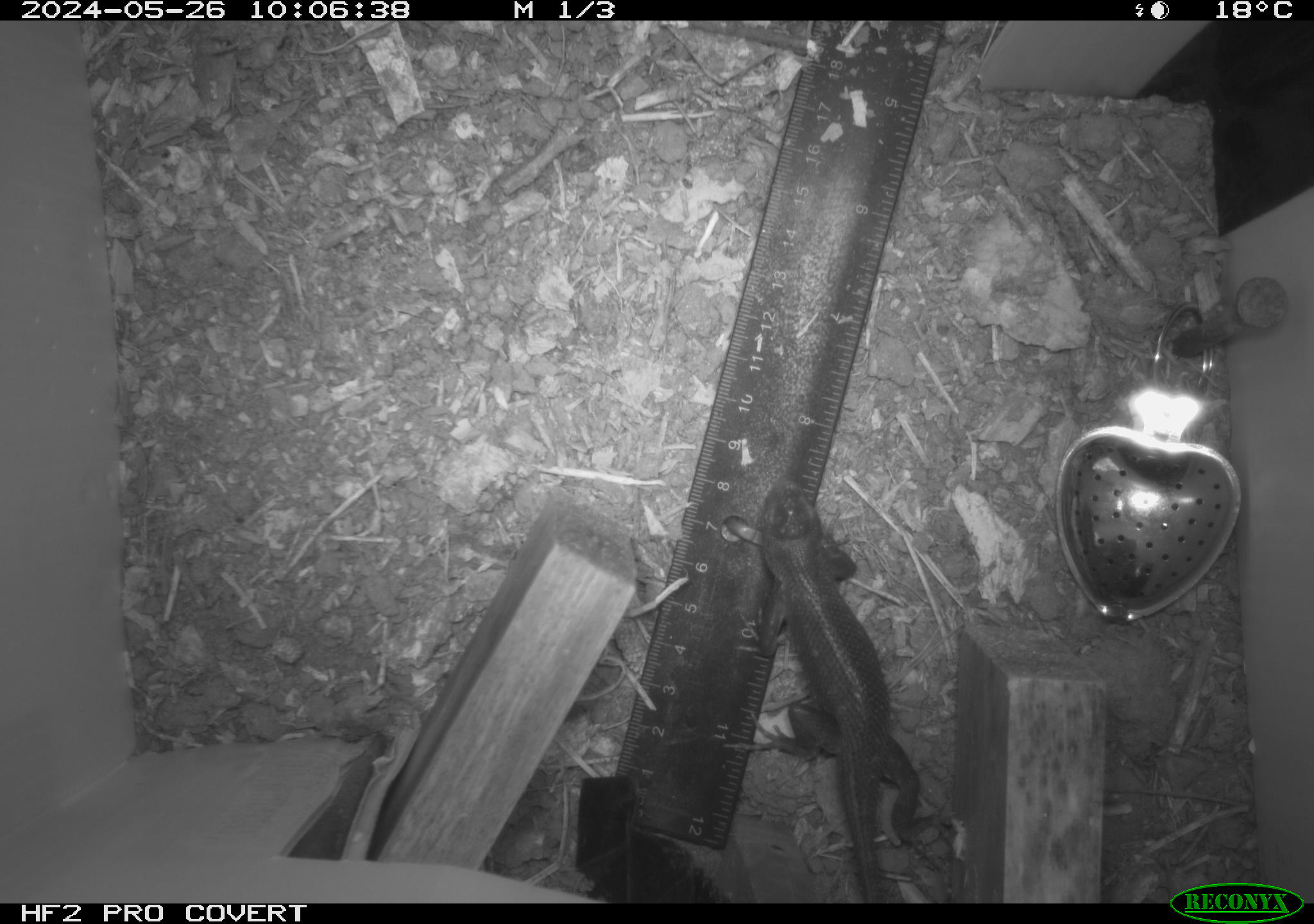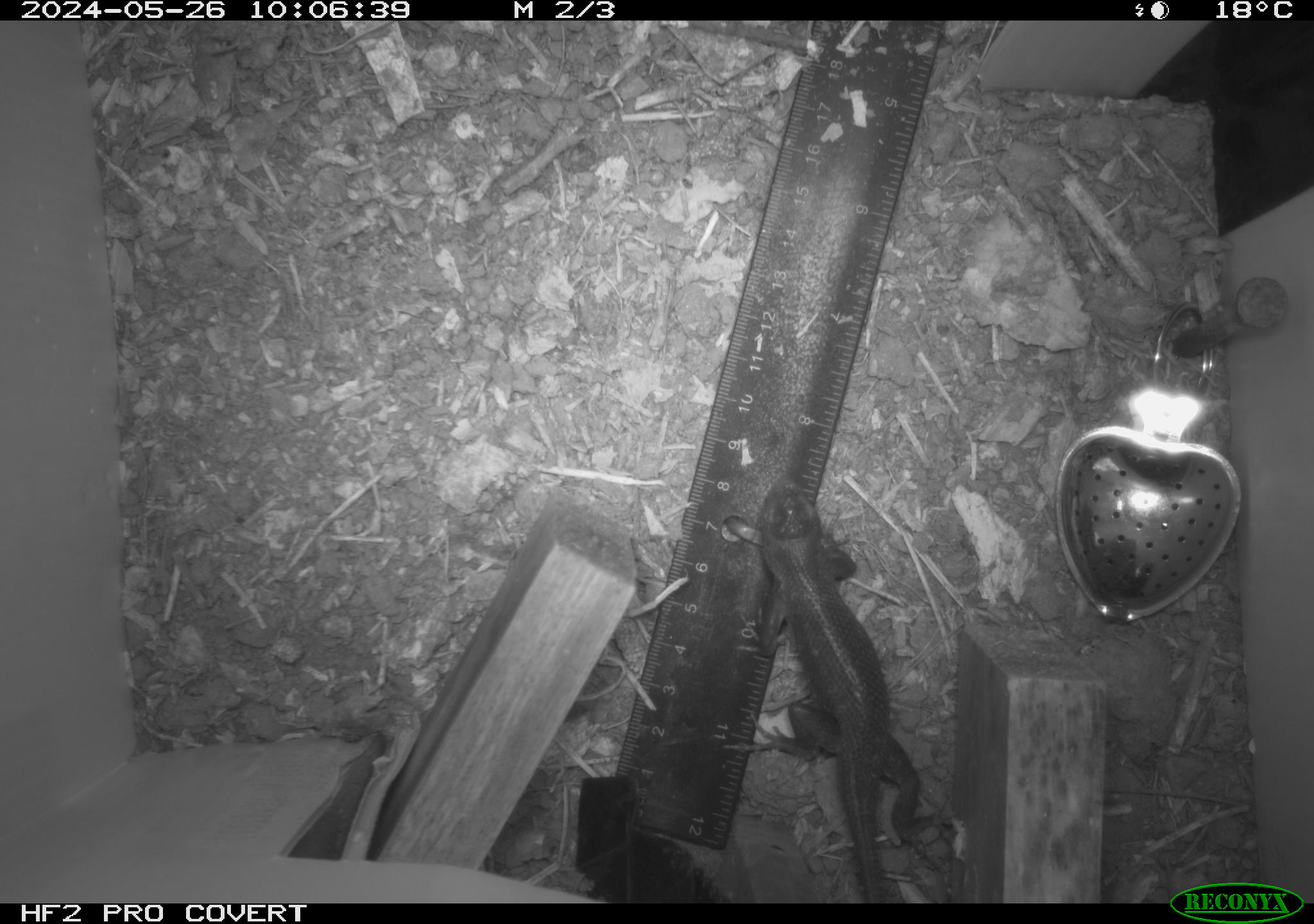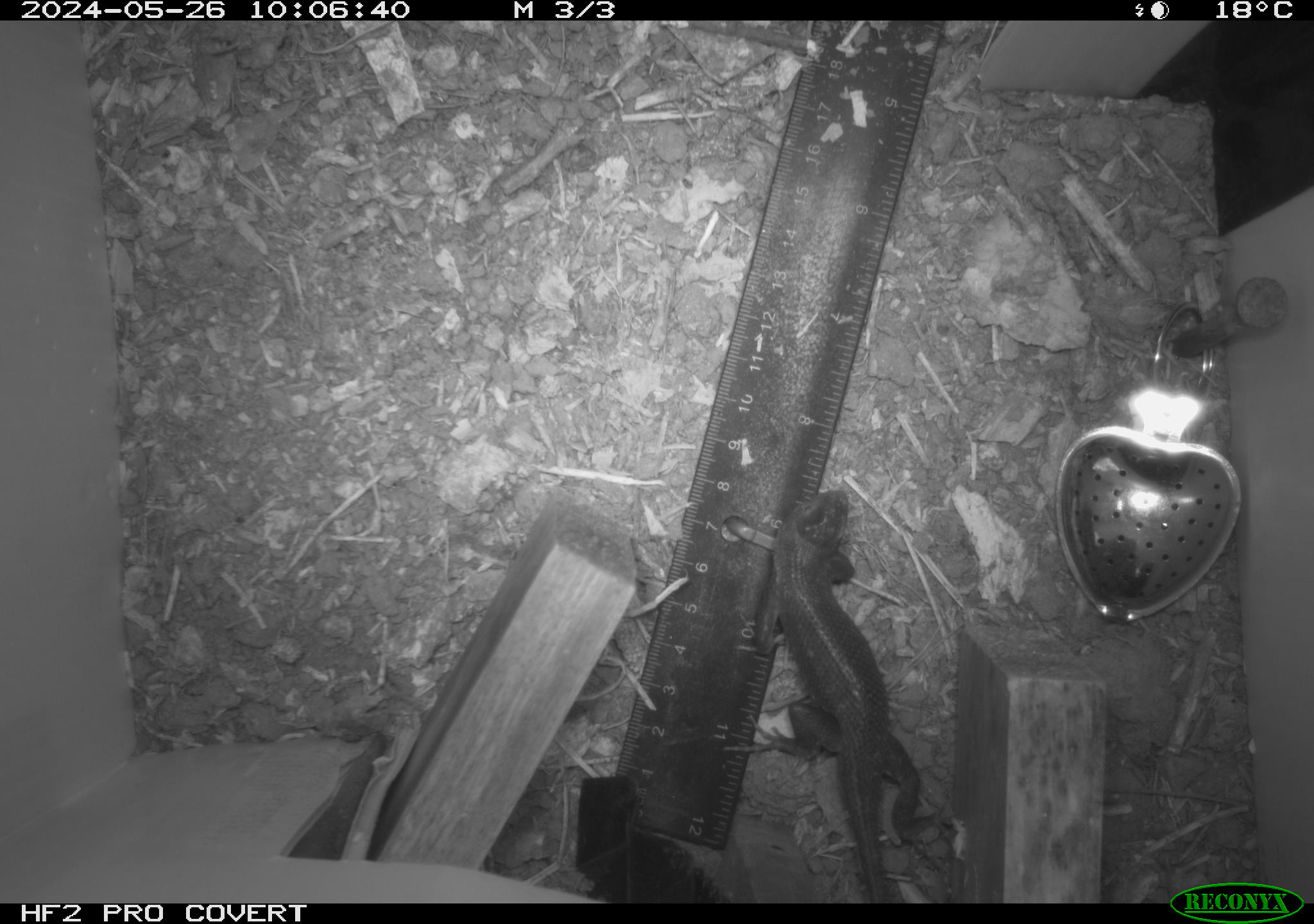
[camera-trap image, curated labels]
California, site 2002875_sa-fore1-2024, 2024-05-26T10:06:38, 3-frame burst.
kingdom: Animalia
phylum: Chordata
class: Reptilia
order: Squamata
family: Phrynosomatidae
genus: Sceloporus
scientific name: Sceloporus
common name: spiny lizards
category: sceloporus species